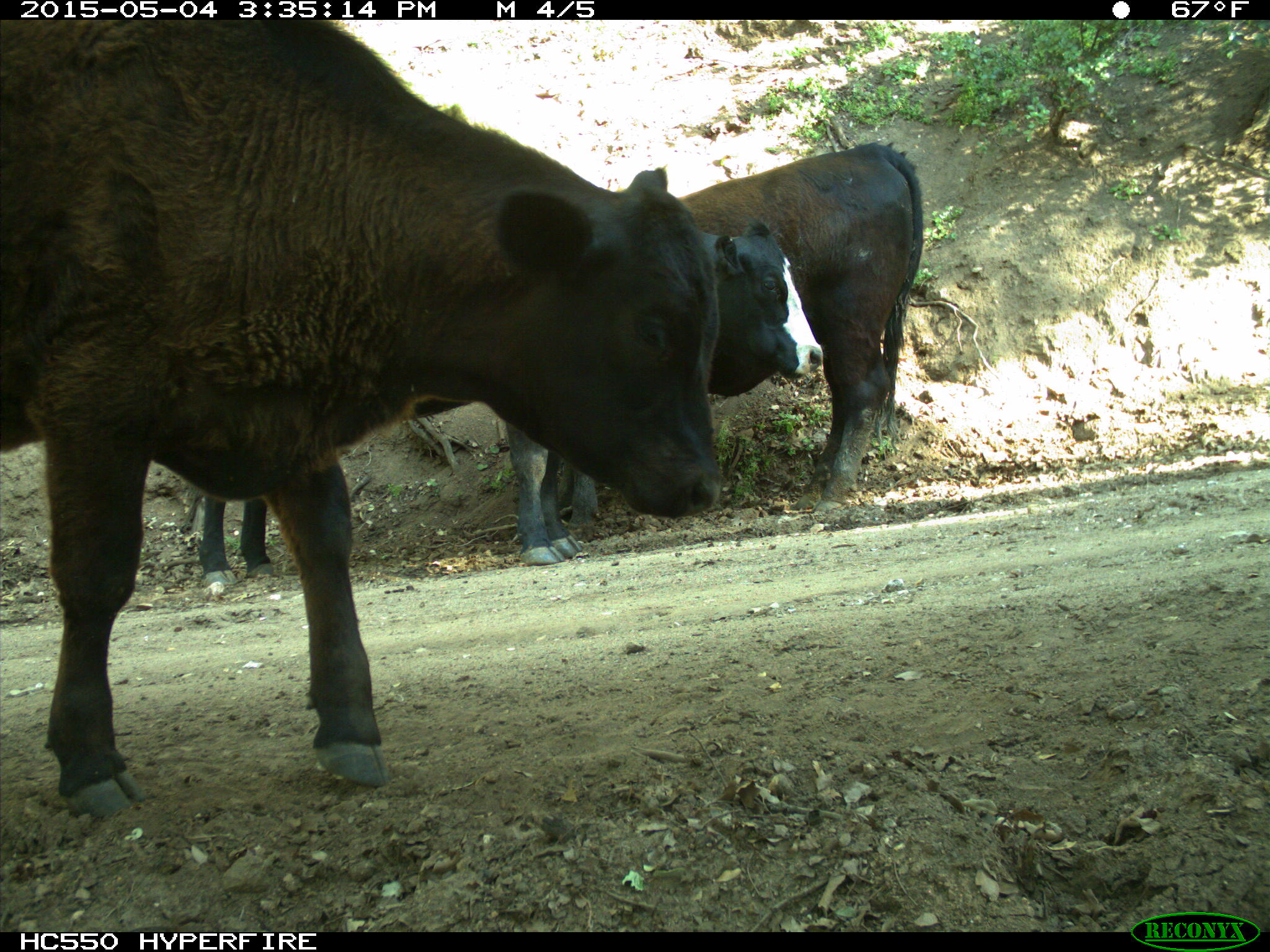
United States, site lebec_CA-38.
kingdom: Animalia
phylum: Chordata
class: Mammalia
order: Artiodactyla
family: Bovidae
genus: Bos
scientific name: Bos taurus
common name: domestic cow